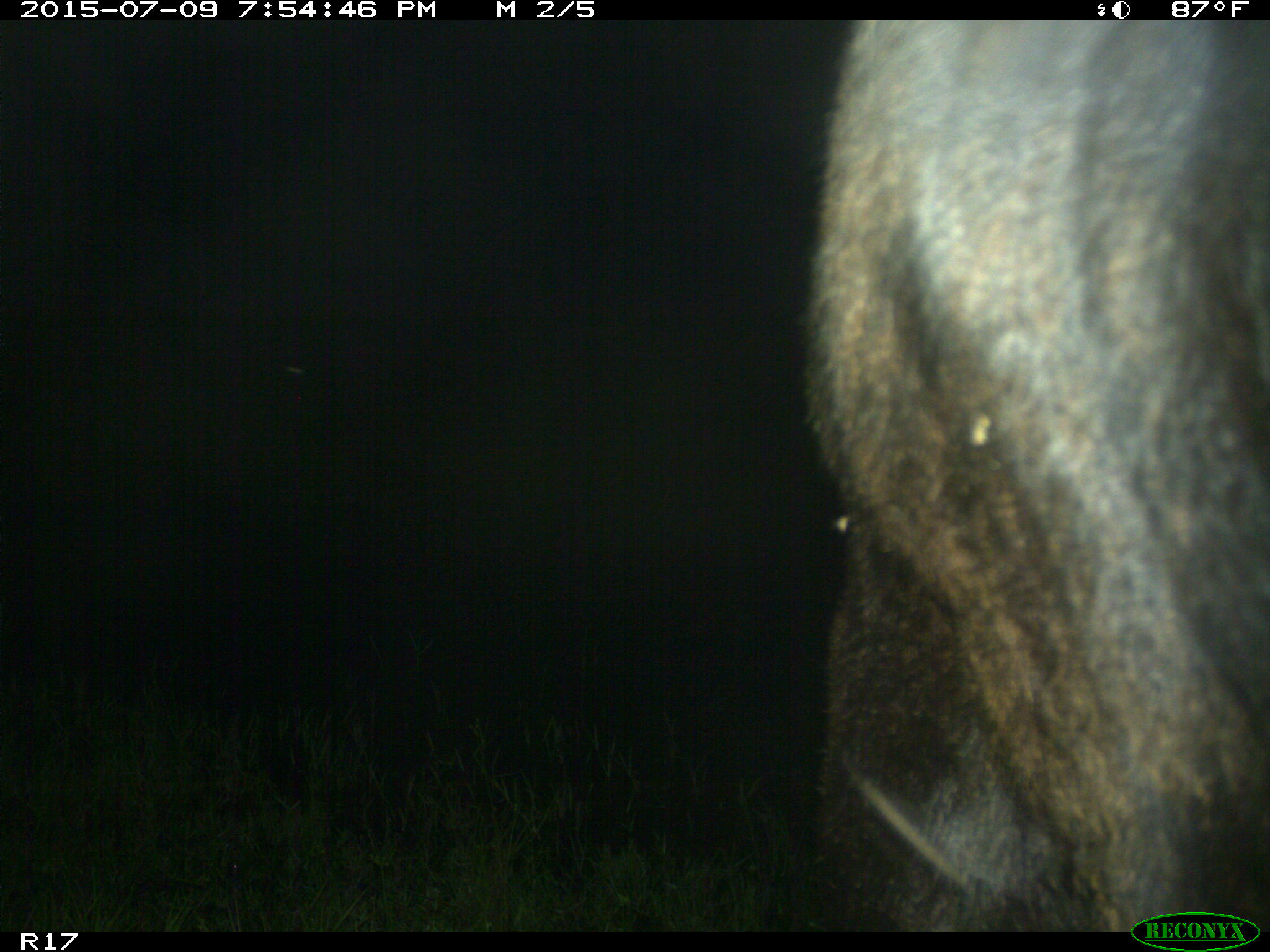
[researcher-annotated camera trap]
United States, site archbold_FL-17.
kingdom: Animalia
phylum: Chordata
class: Mammalia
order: Artiodactyla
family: Bovidae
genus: Bos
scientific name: Bos taurus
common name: domestic cow